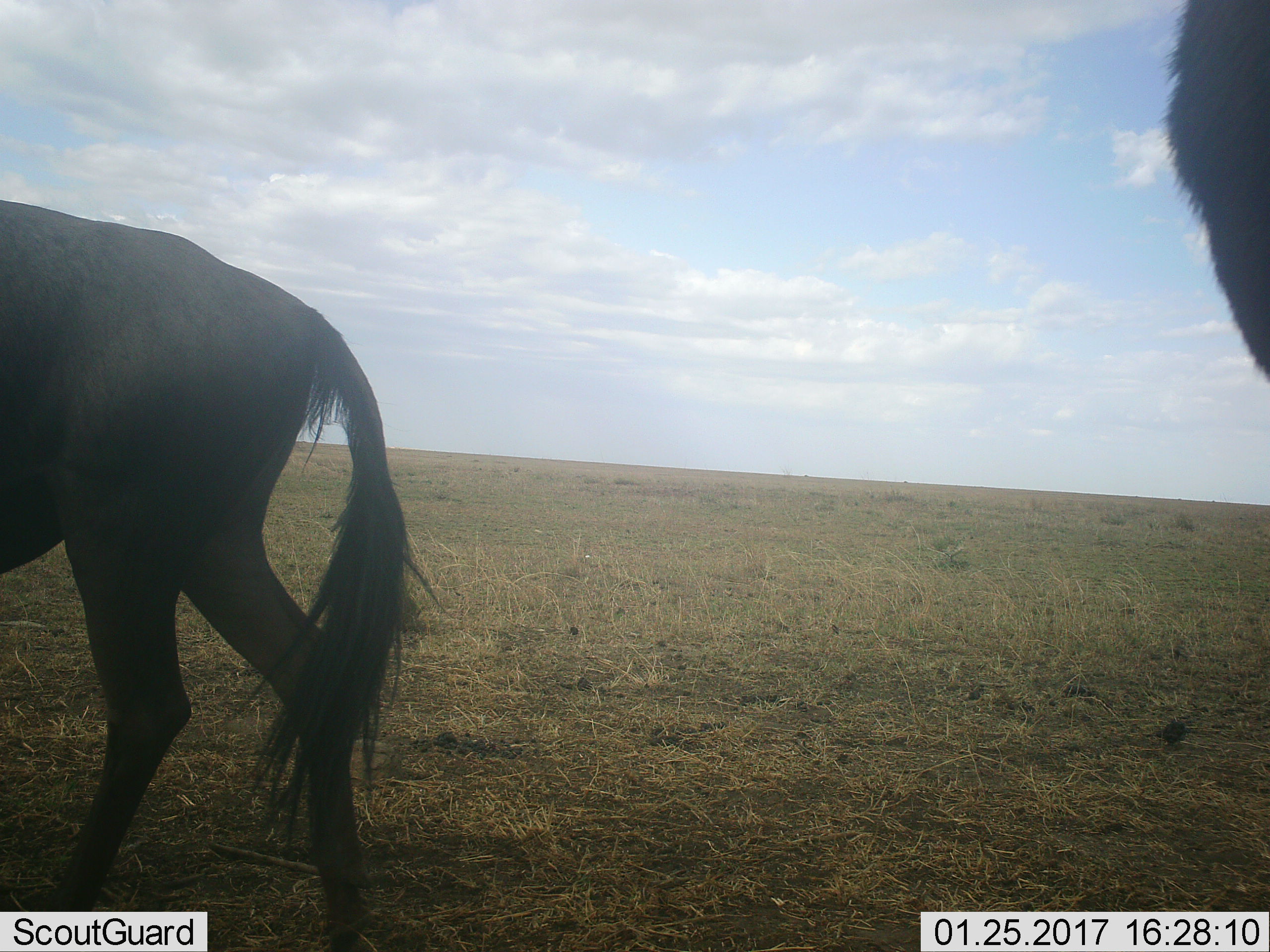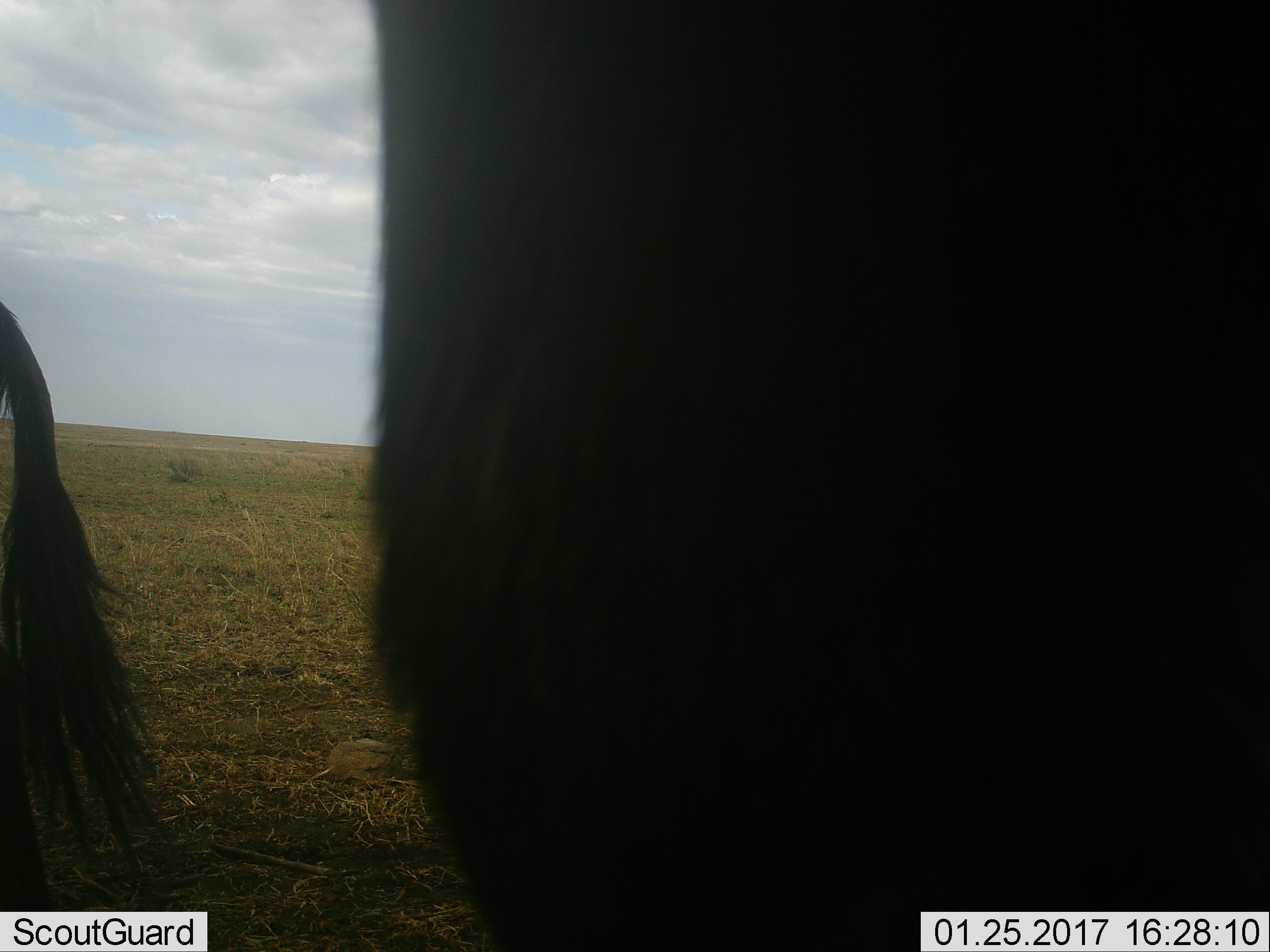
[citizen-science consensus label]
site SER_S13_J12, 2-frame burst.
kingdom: Animalia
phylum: Chordata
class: Mammalia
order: Artiodactyla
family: Bovidae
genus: Connochaetes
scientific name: Connochaetes taurinus taurinus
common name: blue wildebeest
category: wildebeestblue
Wildebeestblue (blue wildebeest) (Connochaetes taurinus taurinus), count 2. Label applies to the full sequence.